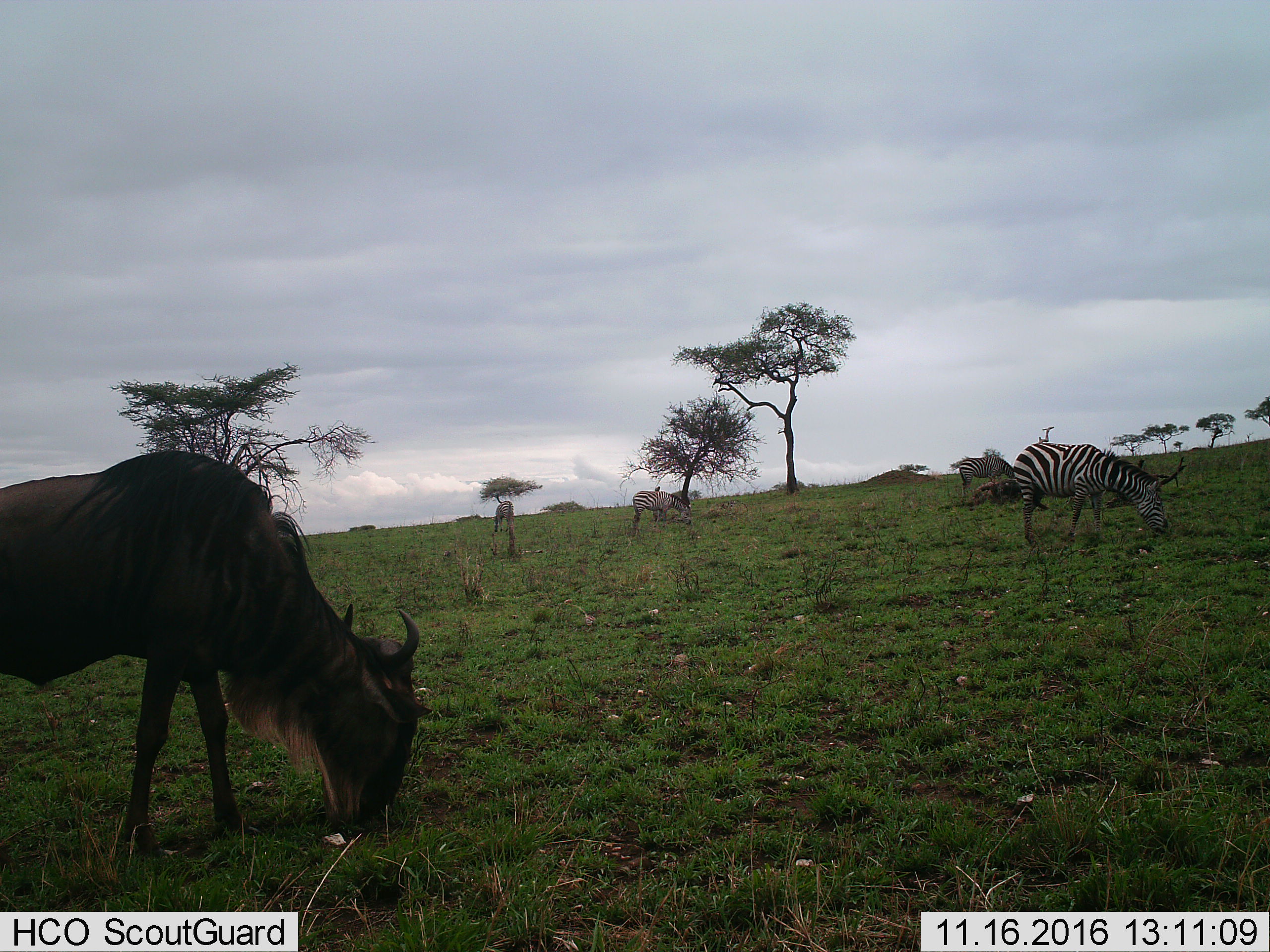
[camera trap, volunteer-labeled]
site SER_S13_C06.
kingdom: Animalia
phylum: Chordata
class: Mammalia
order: Artiodactyla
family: Bovidae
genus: Connochaetes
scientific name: Connochaetes taurinus taurinus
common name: blue wildebeest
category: wildebeestblue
Wildebeestblue (blue wildebeest) (Connochaetes taurinus taurinus), count 1. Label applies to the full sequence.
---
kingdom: Animalia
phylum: Chordata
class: Mammalia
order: Perissodactyla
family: Equidae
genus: Equus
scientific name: Equus quagga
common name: plains zebra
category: zebraplains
Zebraplains (plains zebra) (Equus quagga), count 4. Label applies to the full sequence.